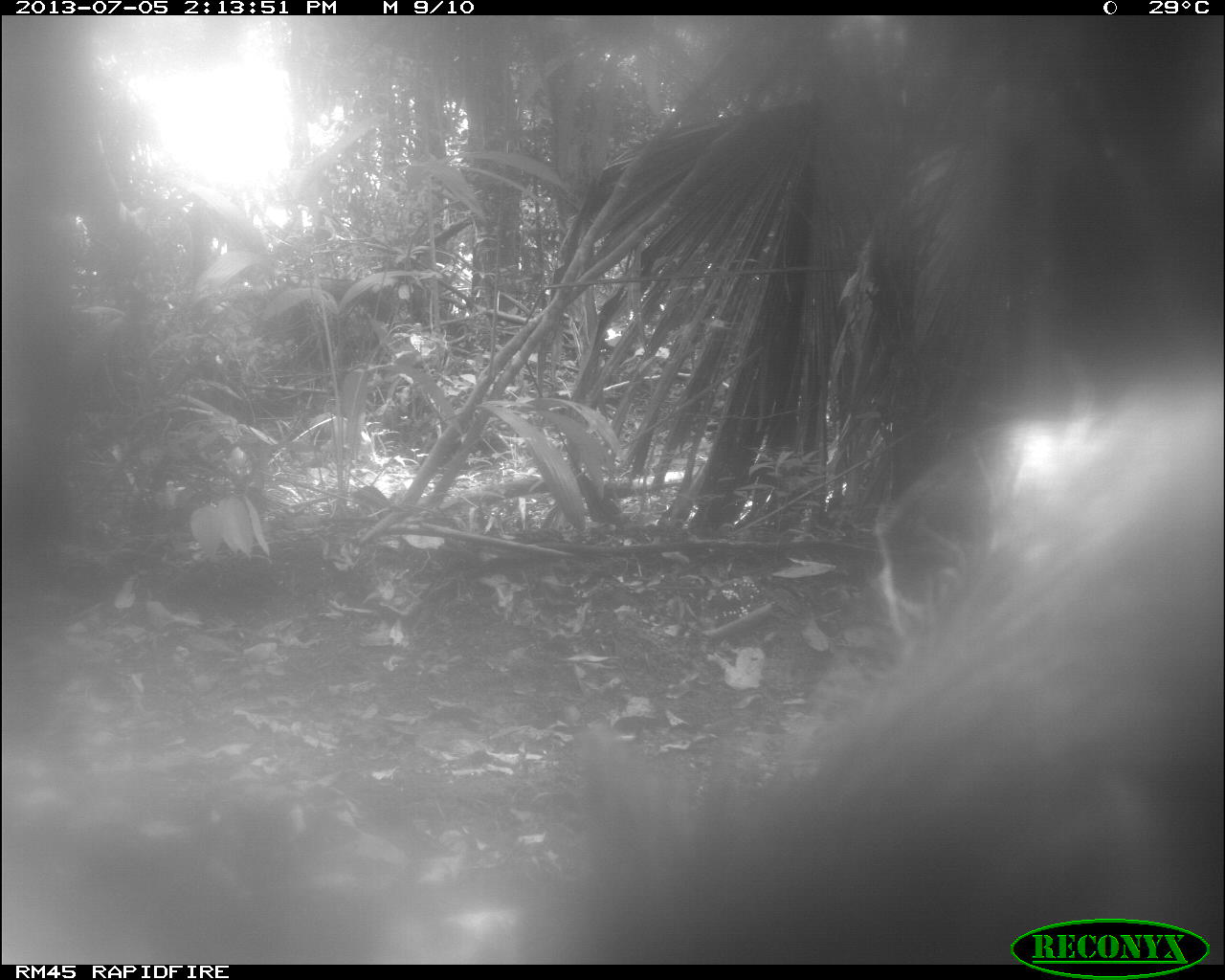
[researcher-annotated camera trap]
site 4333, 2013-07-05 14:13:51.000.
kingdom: Animalia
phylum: Chordata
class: Mammalia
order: Artiodactyla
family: Tayassuidae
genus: Tayassu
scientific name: Tayassu pecari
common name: white-lipped peccary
Tayassu pecari (white-lipped peccary), count 2.